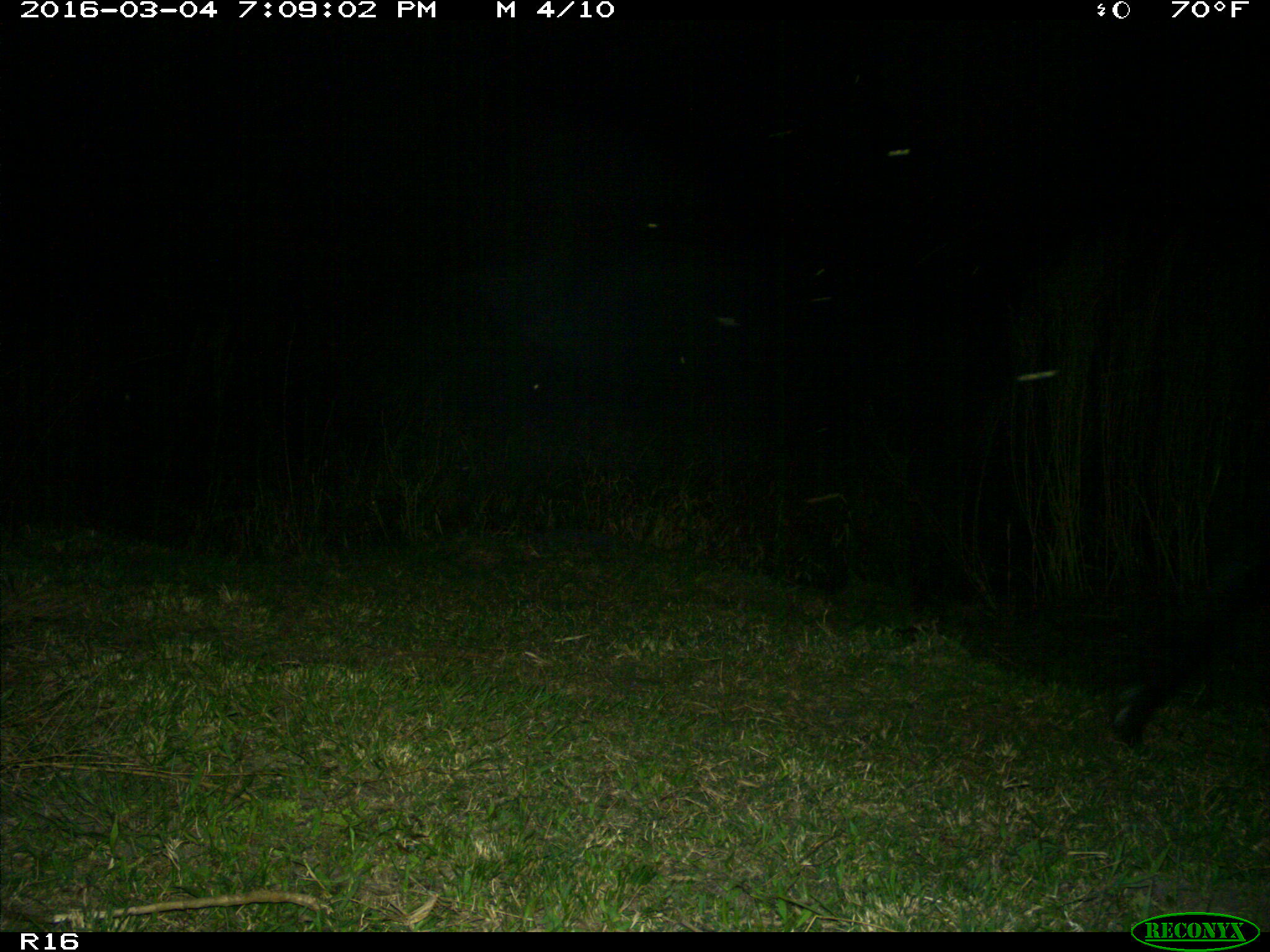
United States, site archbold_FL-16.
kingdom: Animalia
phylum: Chordata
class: Mammalia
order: Artiodactyla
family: Bovidae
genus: Bos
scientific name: Bos taurus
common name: domestic cow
Bos taurus (domestic cow).